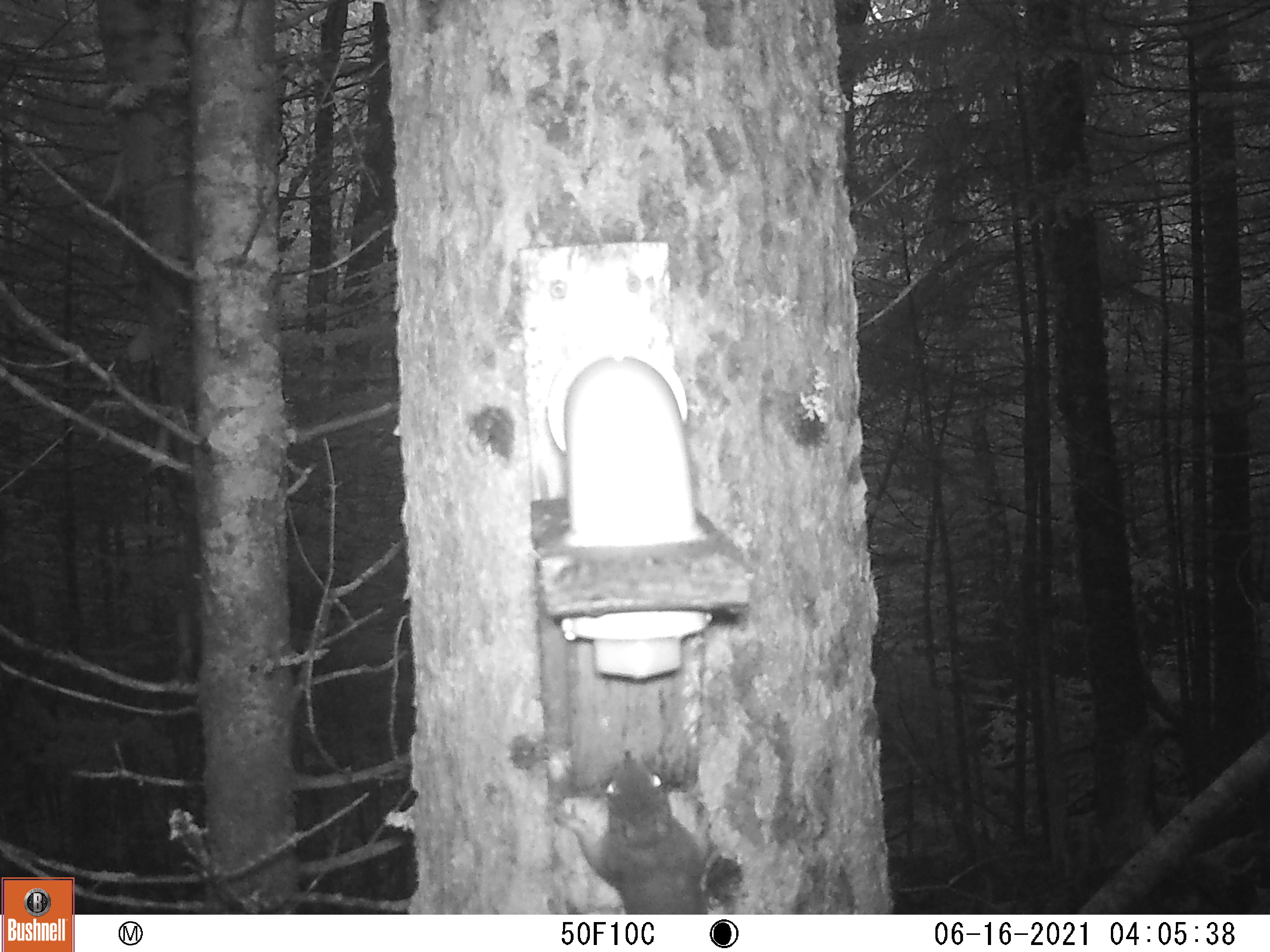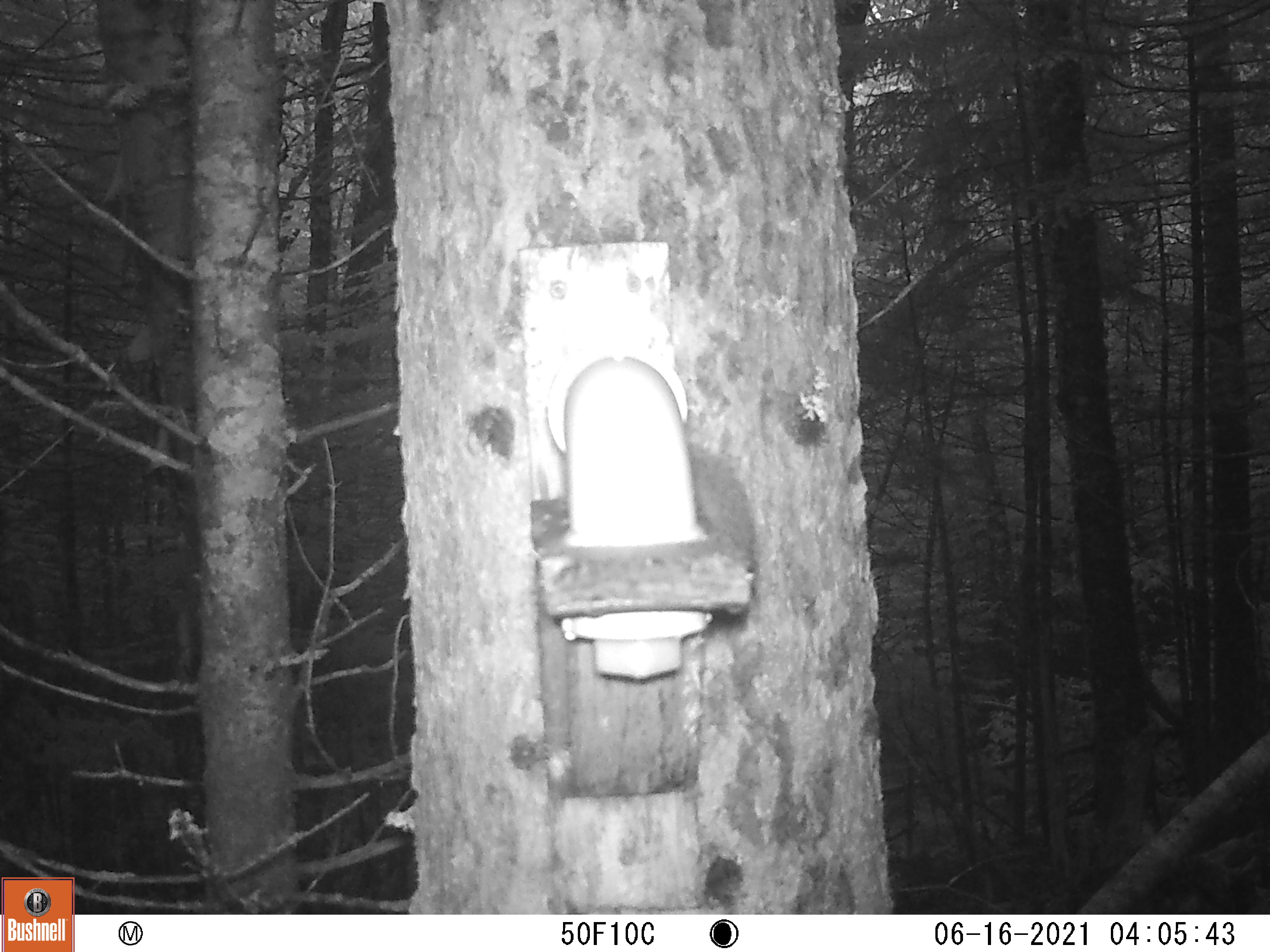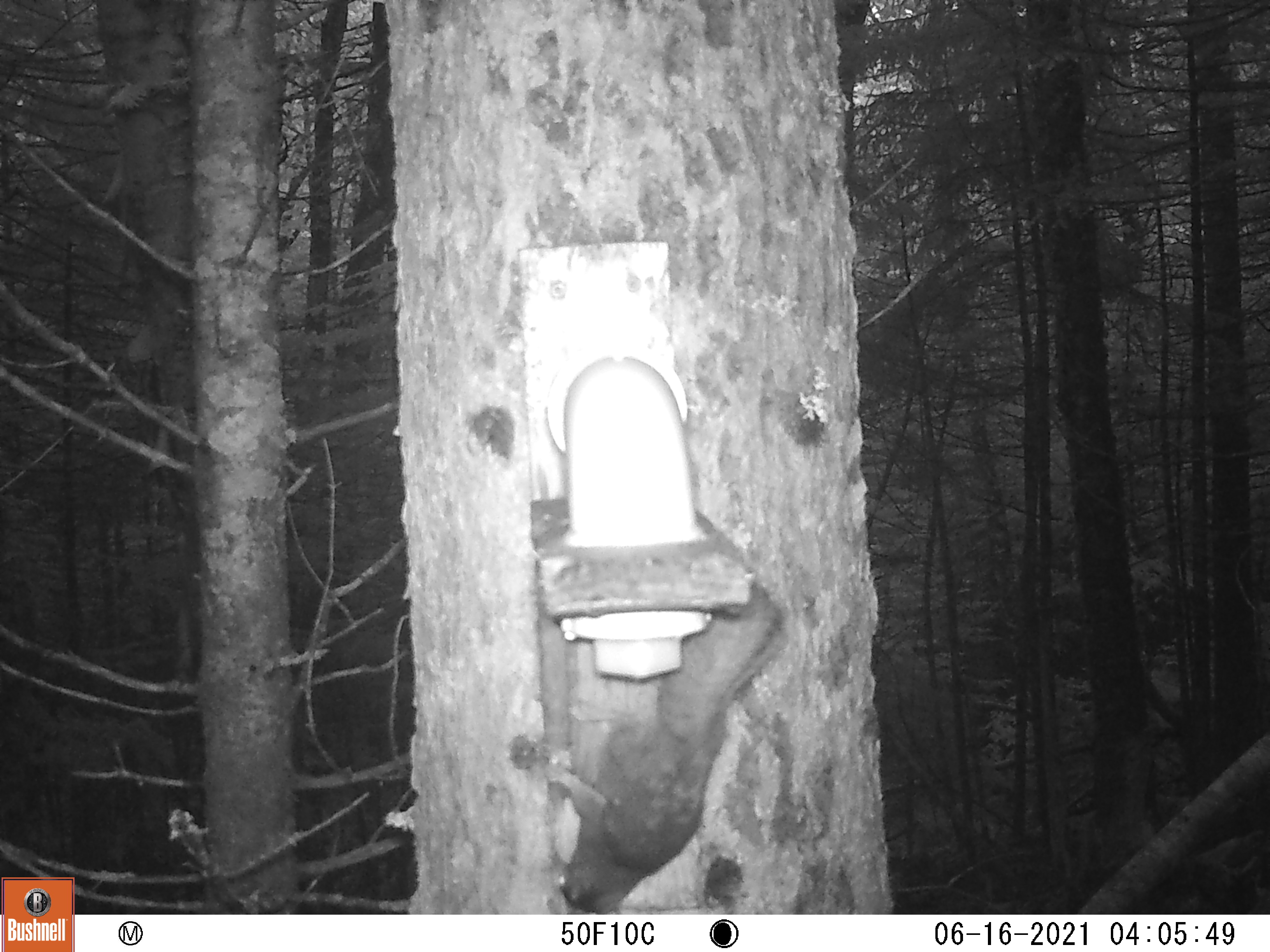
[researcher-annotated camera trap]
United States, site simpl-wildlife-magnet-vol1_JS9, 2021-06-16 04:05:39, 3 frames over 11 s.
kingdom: Animalia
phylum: Chordata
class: Mammalia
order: Rodentia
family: Sciuridae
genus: Tamiasciurus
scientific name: Tamiasciurus hudsonicus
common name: red squirrel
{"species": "red squirrel (Tamiasciurus hudsonicus)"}